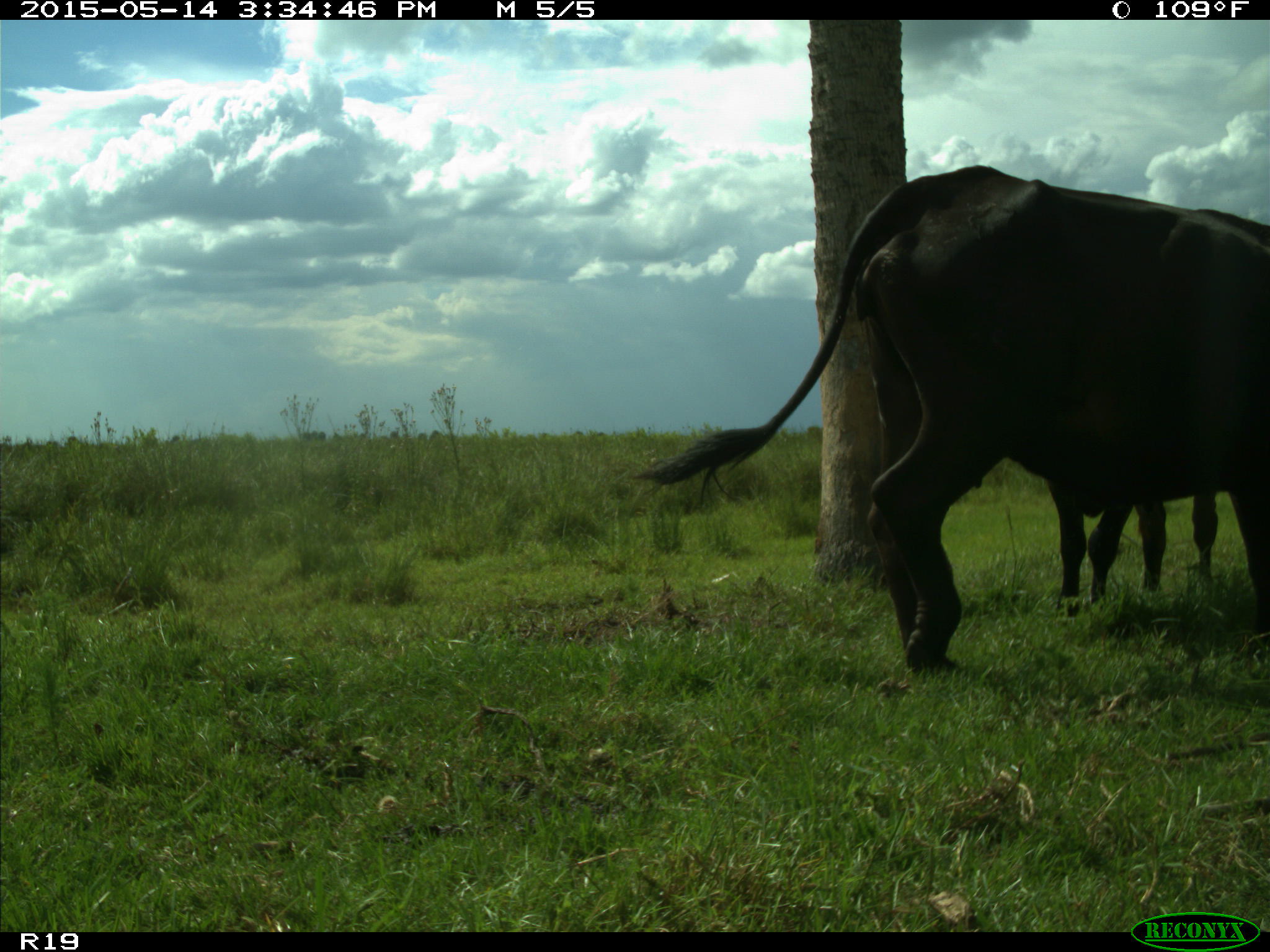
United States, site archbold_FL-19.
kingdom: Animalia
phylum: Chordata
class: Mammalia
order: Artiodactyla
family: Bovidae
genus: Bos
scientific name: Bos taurus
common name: domestic cow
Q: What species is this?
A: Bos taurus (domestic cow).